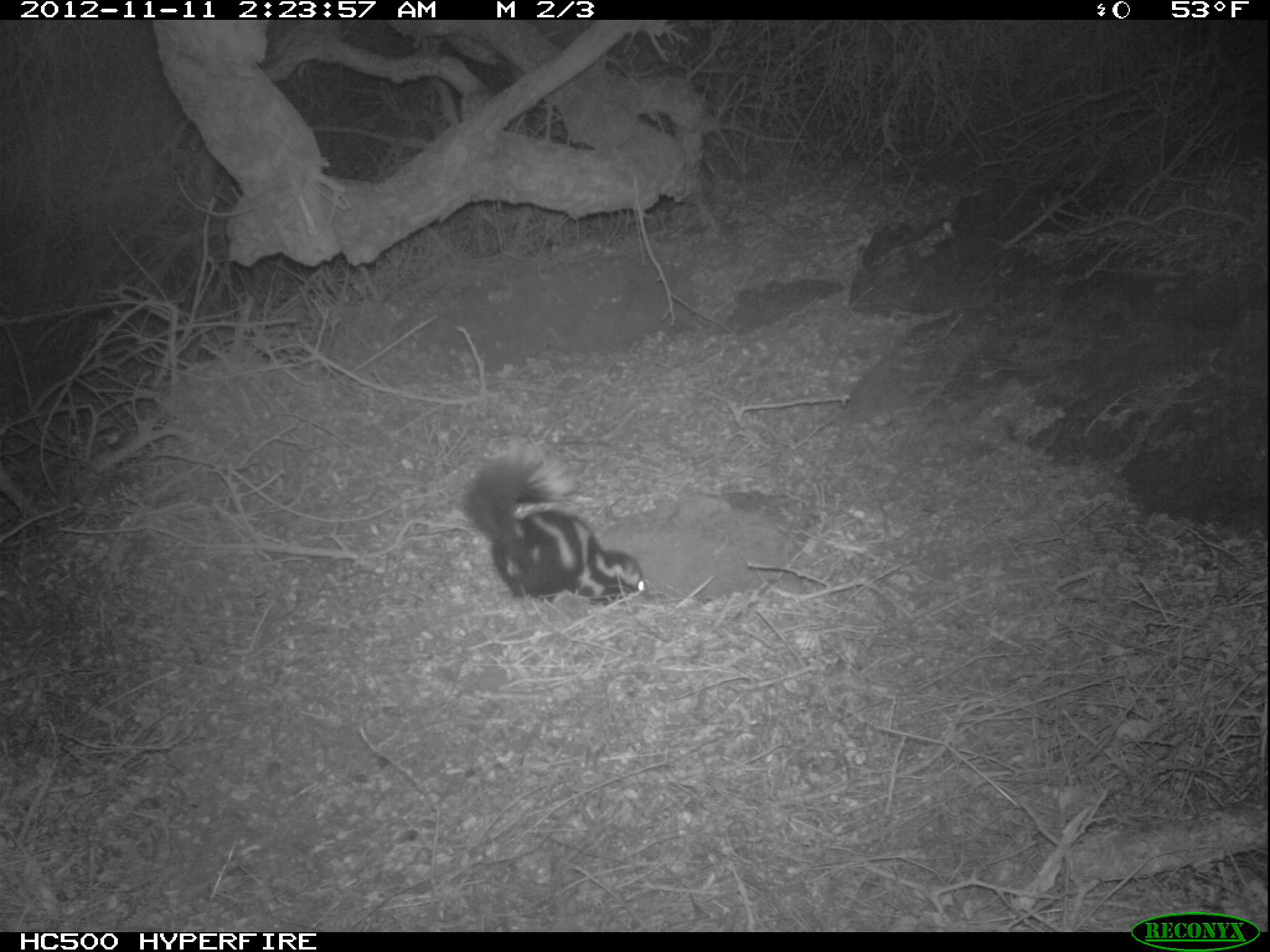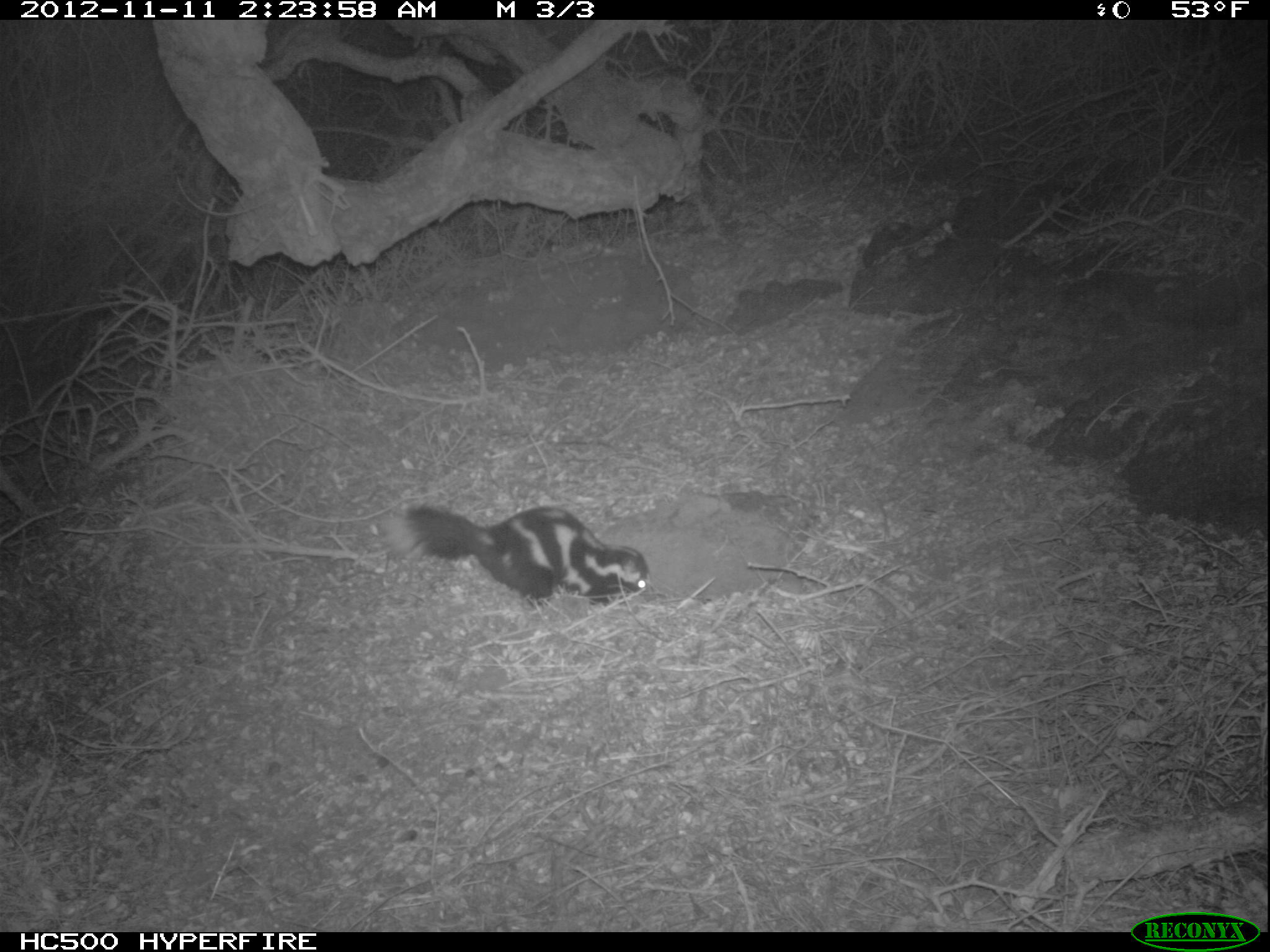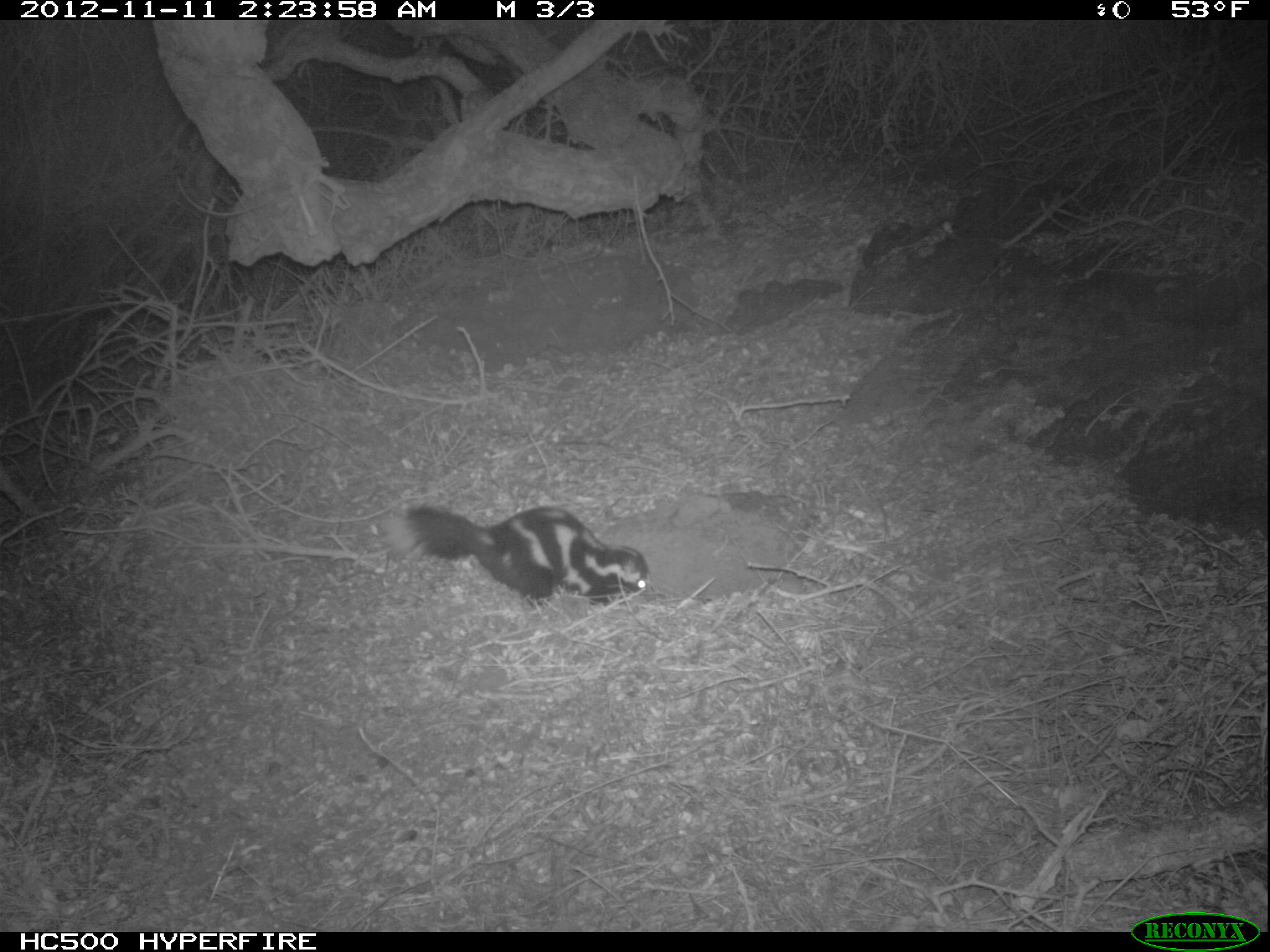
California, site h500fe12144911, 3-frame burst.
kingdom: Animalia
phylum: Chordata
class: Mammalia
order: Carnivora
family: Mephitidae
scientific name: Mephitidae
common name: skunk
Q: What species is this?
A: Skunk (Mephitidae).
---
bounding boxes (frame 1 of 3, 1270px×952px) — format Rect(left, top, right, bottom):
skunk: Rect(456, 438, 654, 605)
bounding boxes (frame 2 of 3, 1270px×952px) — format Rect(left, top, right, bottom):
skunk: Rect(383, 502, 655, 612)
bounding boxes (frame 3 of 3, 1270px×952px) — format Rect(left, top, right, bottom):
skunk: Rect(380, 505, 656, 609)